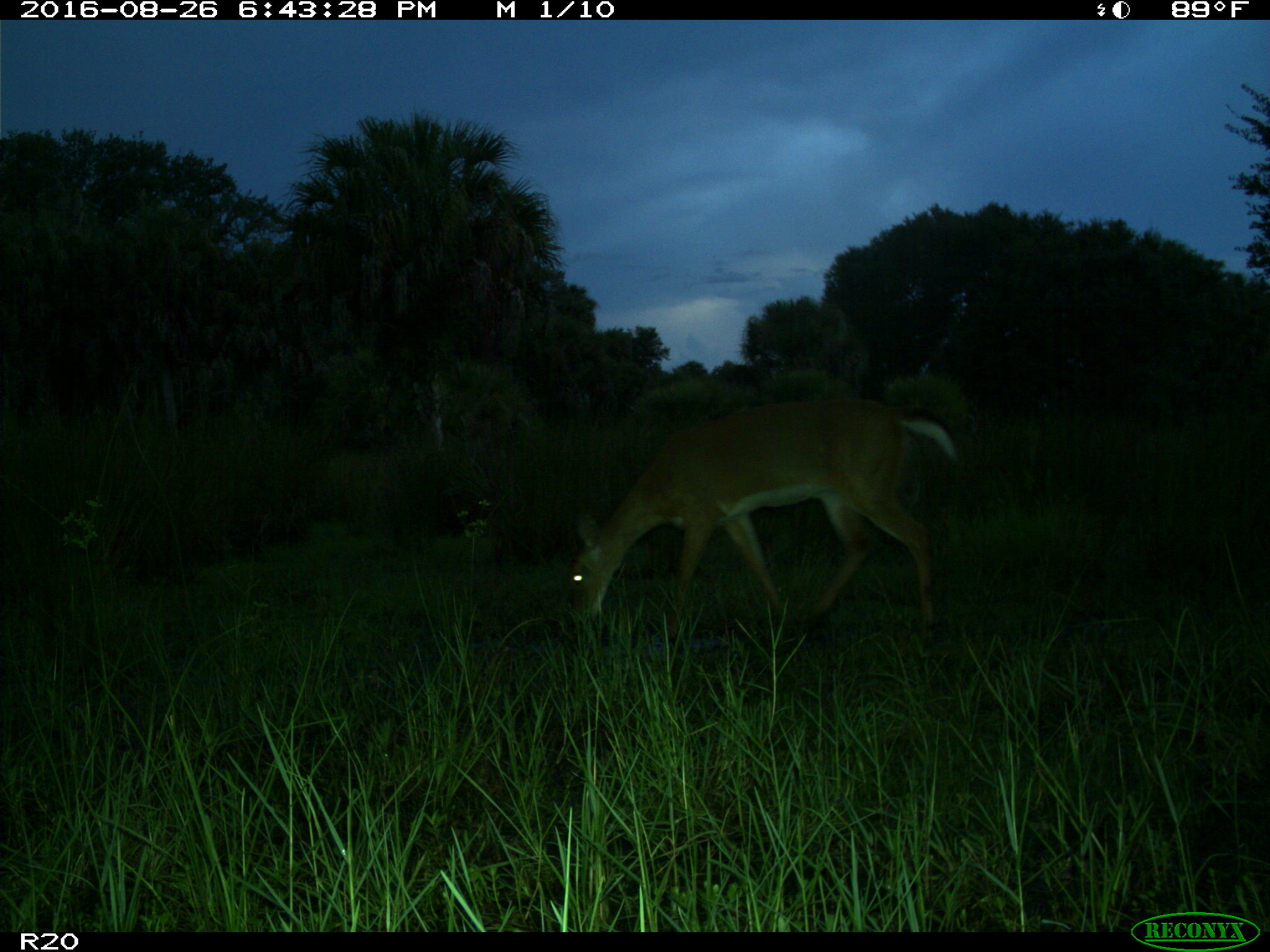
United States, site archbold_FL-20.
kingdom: Animalia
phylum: Chordata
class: Mammalia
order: Artiodactyla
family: Cervidae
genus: Odocoileus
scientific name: Odocoileus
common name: deer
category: unidentified deer